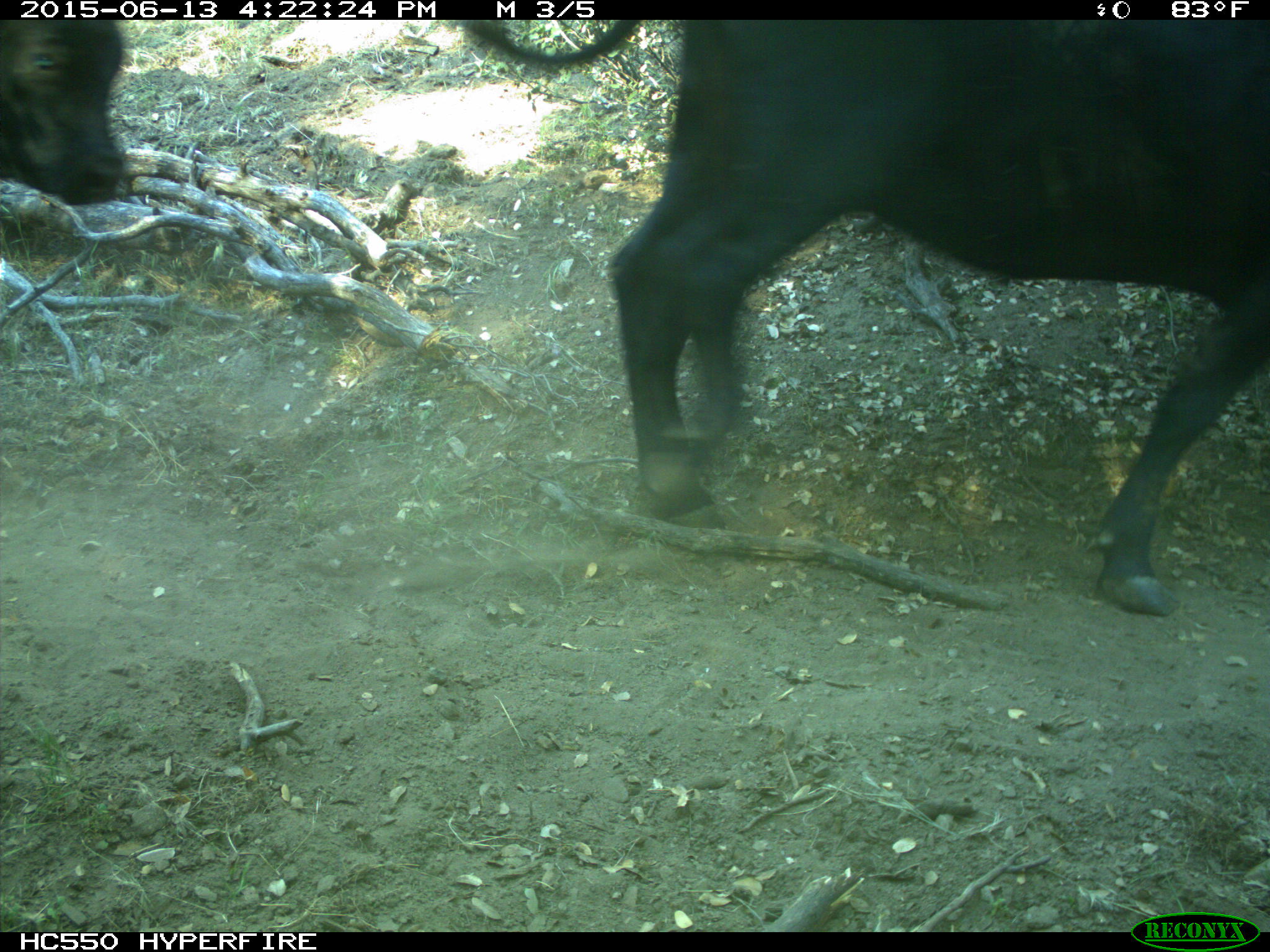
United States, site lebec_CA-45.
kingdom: Animalia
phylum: Chordata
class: Mammalia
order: Artiodactyla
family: Bovidae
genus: Bos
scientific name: Bos taurus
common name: domestic cow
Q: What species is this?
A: Bos taurus (domestic cow).